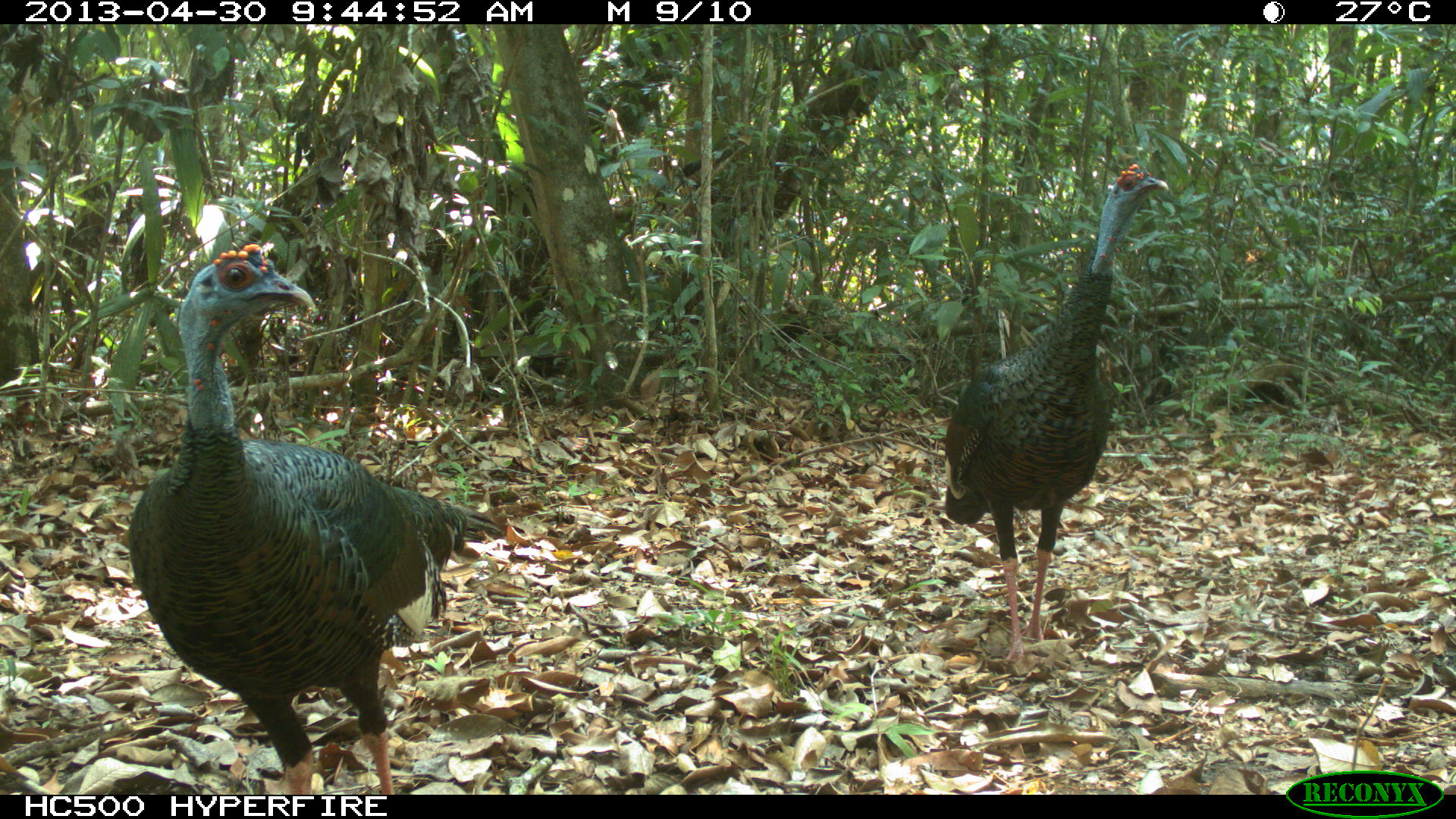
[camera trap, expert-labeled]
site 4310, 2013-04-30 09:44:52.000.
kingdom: Animalia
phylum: Chordata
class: Aves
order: Galliformes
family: Phasianidae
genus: Meleagris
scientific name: Meleagris ocellata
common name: ocellated turkey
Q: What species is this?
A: Meleagris ocellata (ocellated turkey).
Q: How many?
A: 2.